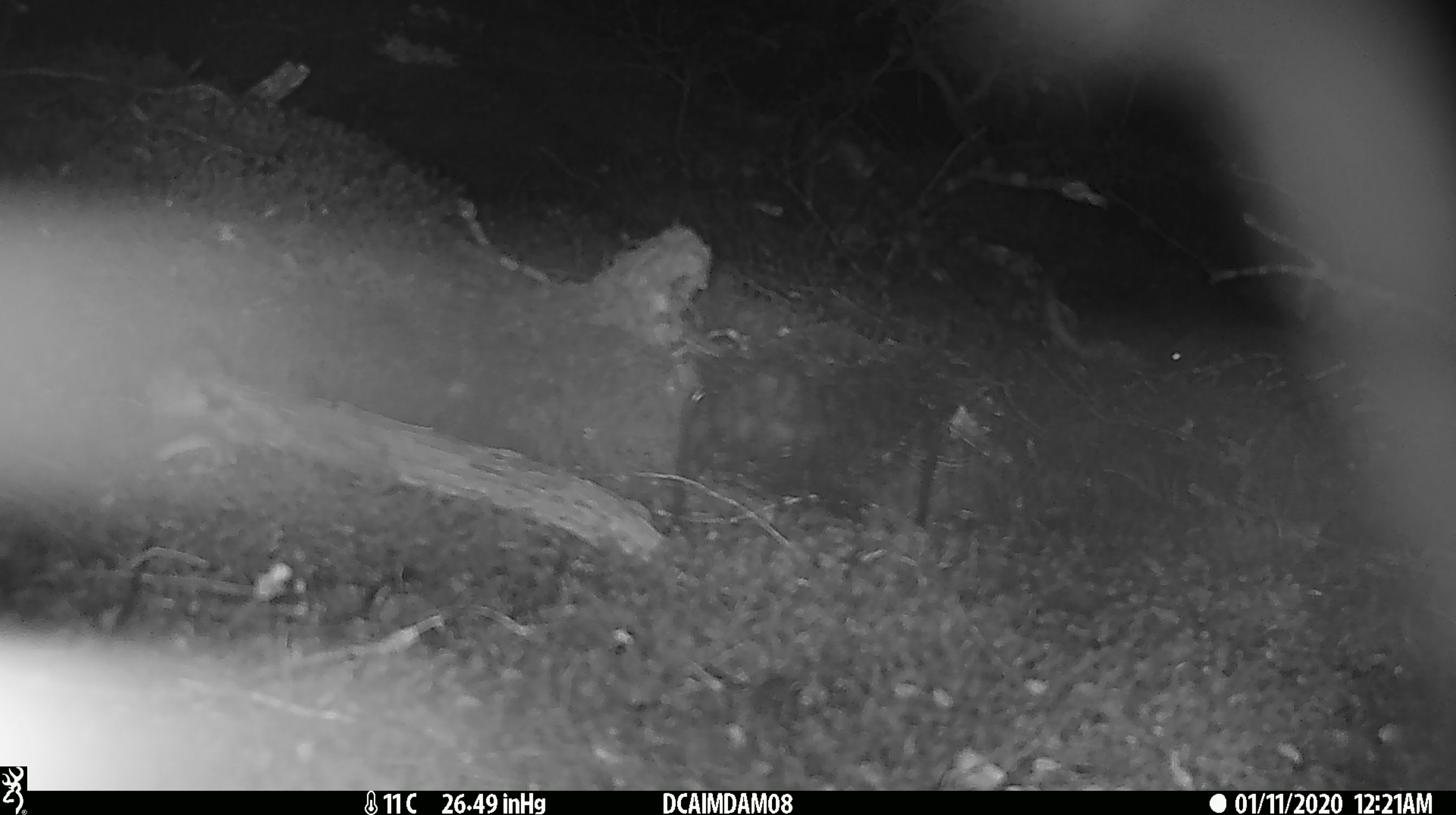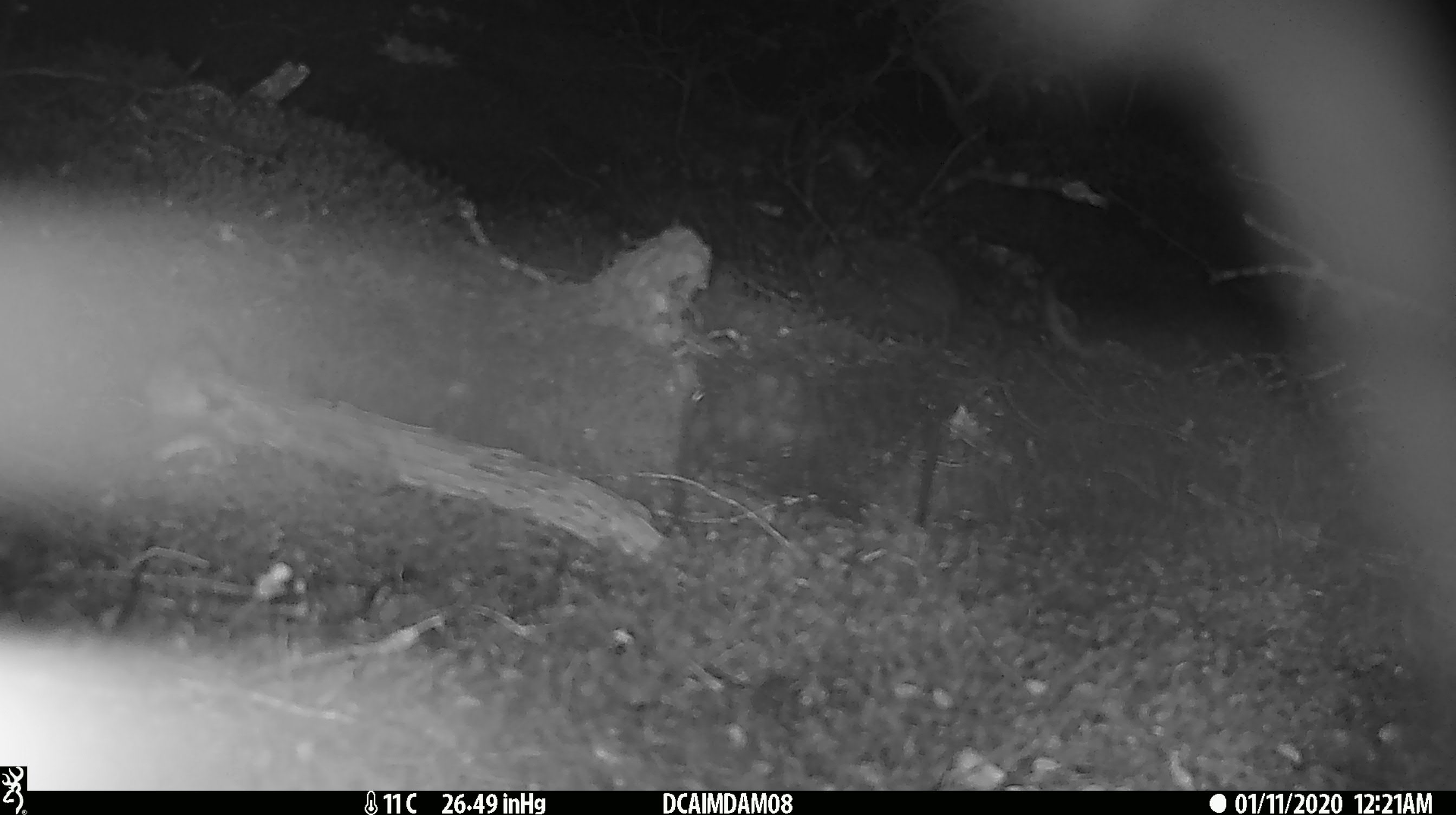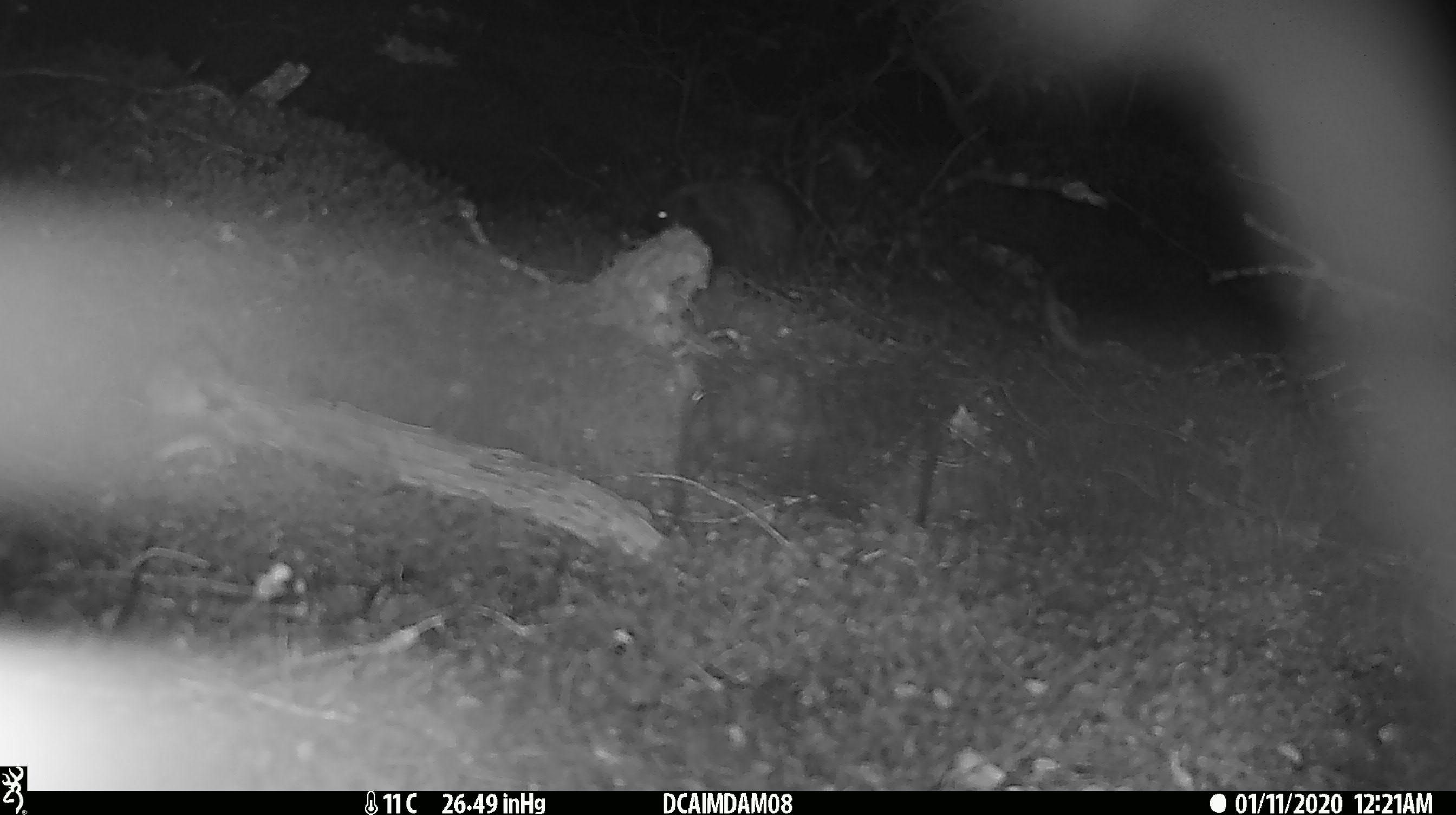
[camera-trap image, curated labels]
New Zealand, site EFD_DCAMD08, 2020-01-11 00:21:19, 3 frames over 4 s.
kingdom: Animalia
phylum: Chordata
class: Mammalia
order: Rodentia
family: Muridae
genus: Mus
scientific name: Mus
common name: mouse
Mouse (Mus).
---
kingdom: Animalia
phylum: Chordata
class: Mammalia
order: Eulipotyphla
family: Erinaceidae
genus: Erinaceus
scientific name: Erinaceus europaeus europaeus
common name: european hedgehog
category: hedgehog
Hedgehog (european hedgehog) (Erinaceus europaeus europaeus).